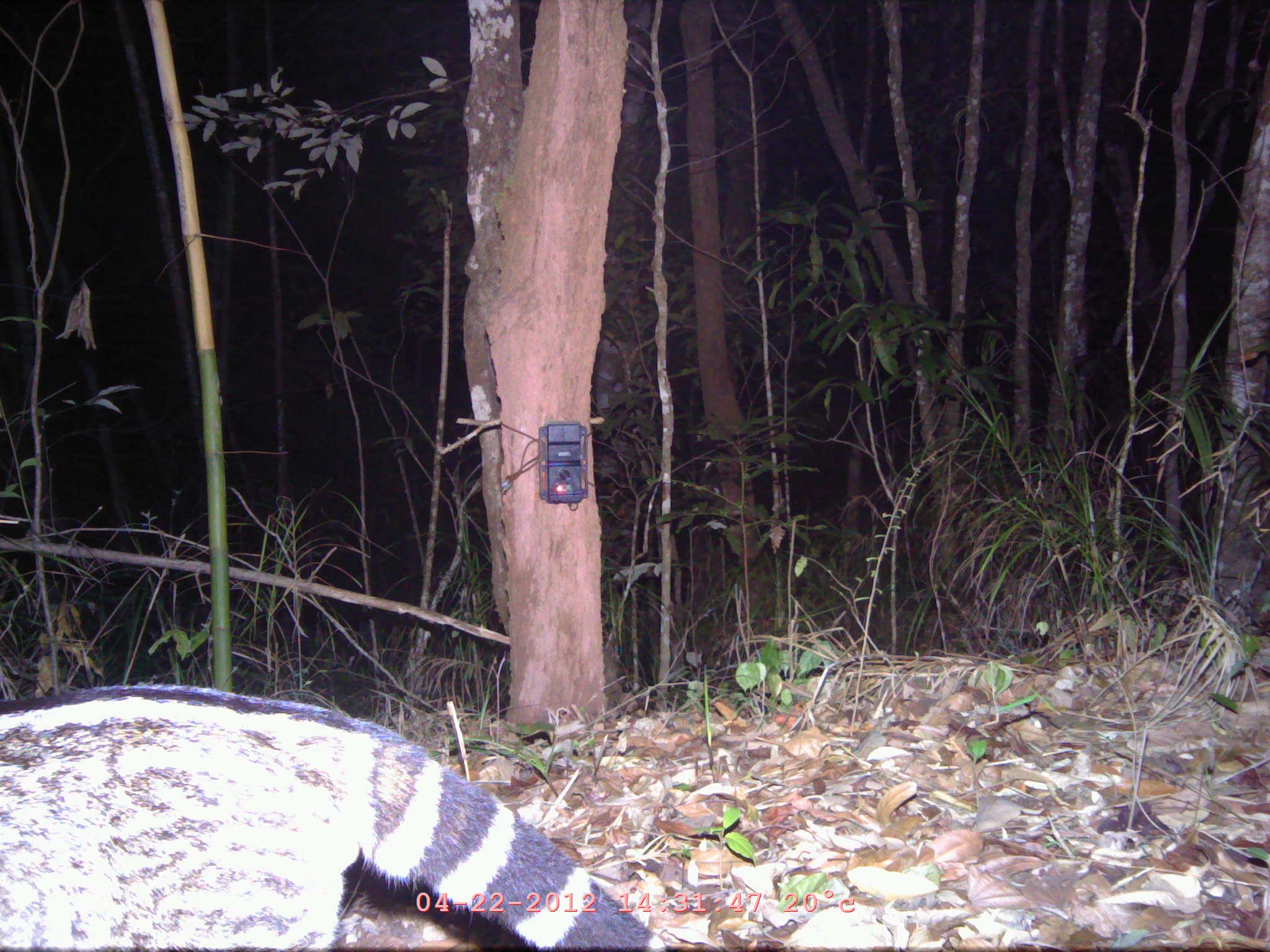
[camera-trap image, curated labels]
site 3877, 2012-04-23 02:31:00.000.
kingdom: Animalia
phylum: Chordata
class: Mammalia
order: Carnivora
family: Viverridae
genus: Viverra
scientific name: Viverra zibetha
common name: large indian civet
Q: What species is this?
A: Viverra zibetha (large indian civet).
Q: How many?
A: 1.